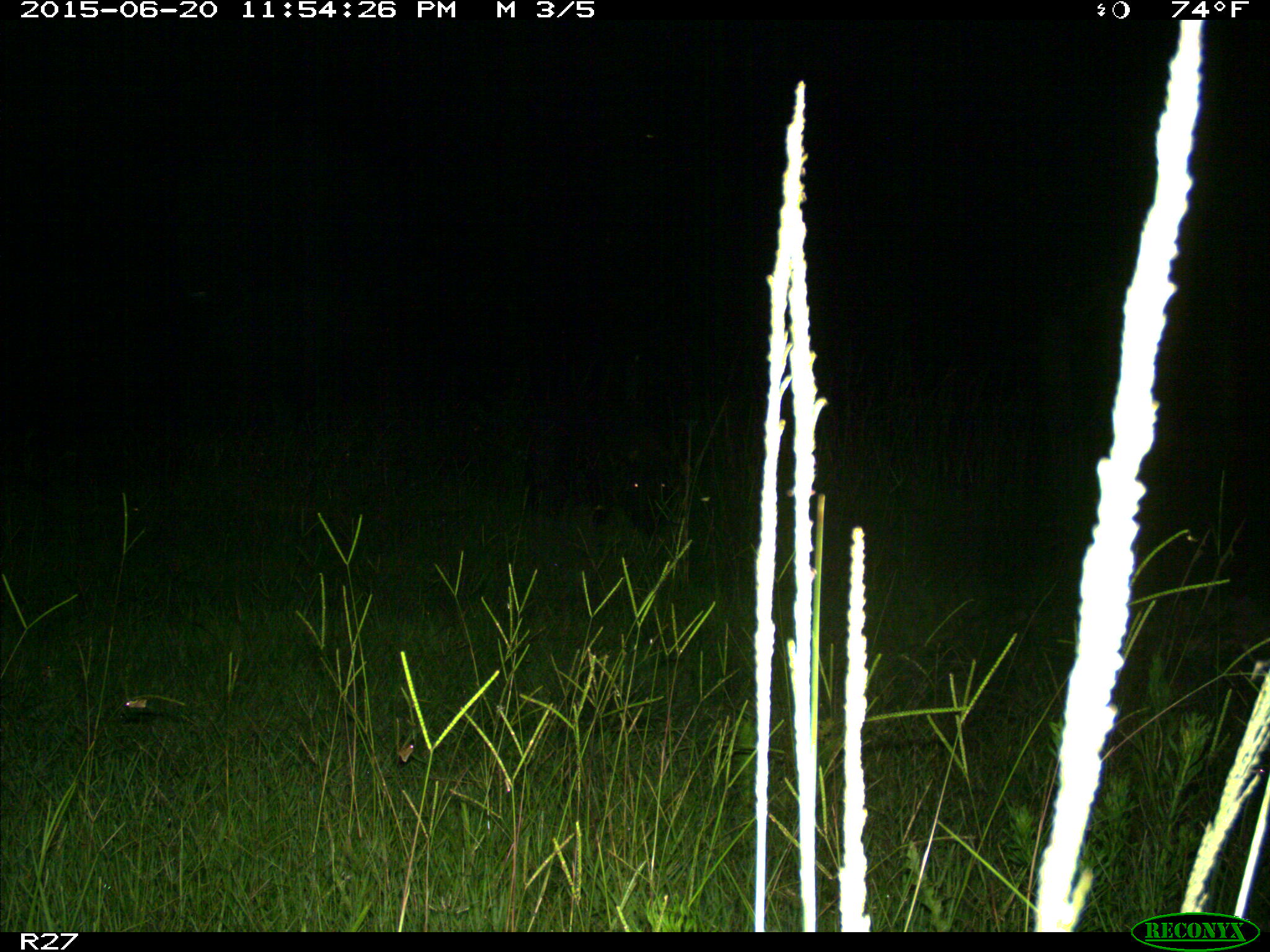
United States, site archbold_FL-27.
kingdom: Animalia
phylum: Chordata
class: Mammalia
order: Artiodactyla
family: Suidae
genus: Sus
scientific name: Sus scrofa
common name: wild boar